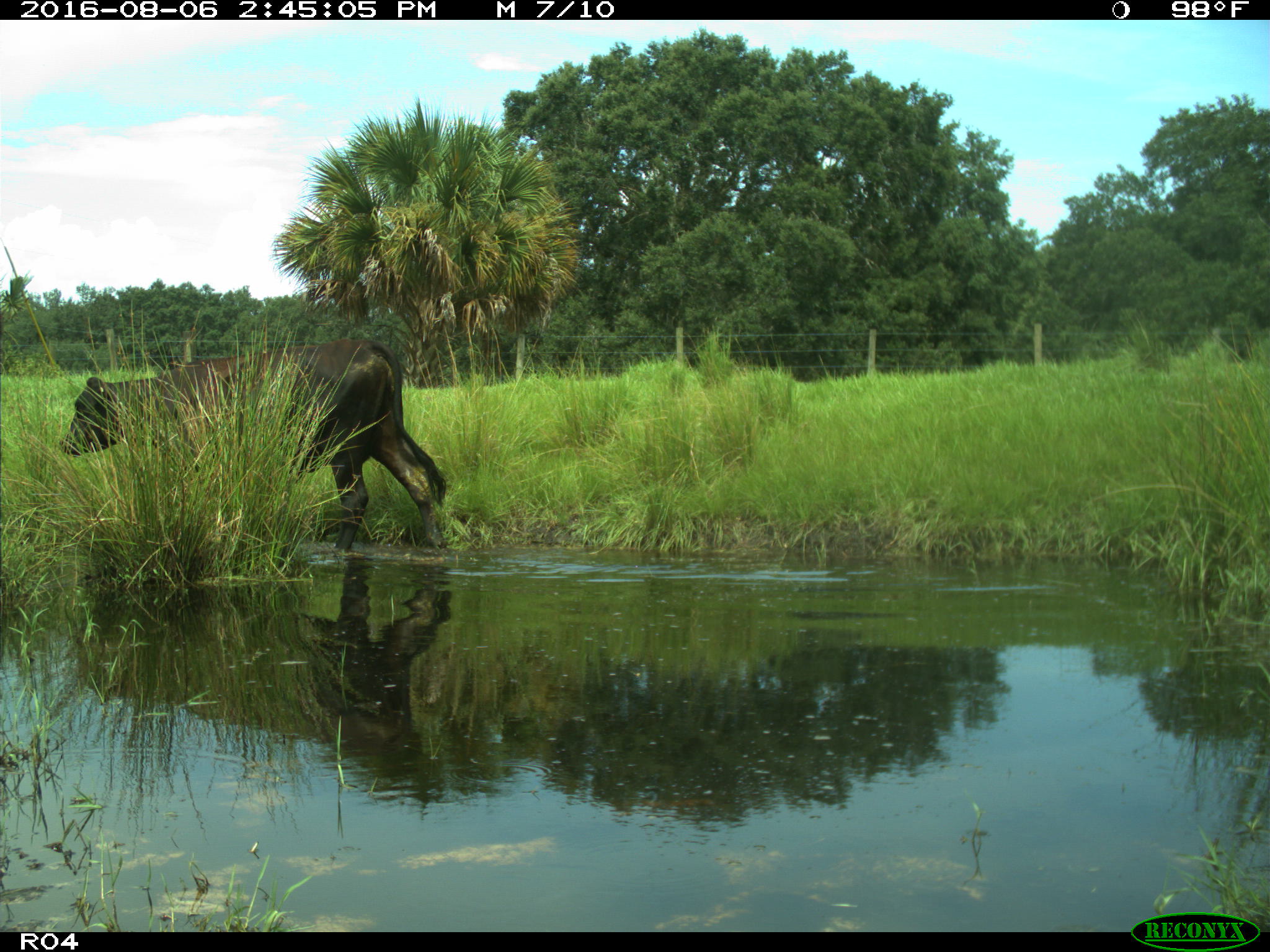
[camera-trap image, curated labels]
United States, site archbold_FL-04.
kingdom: Animalia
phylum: Chordata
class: Mammalia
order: Artiodactyla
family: Bovidae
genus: Bos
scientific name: Bos taurus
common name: domestic cow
Bos taurus (domestic cow).